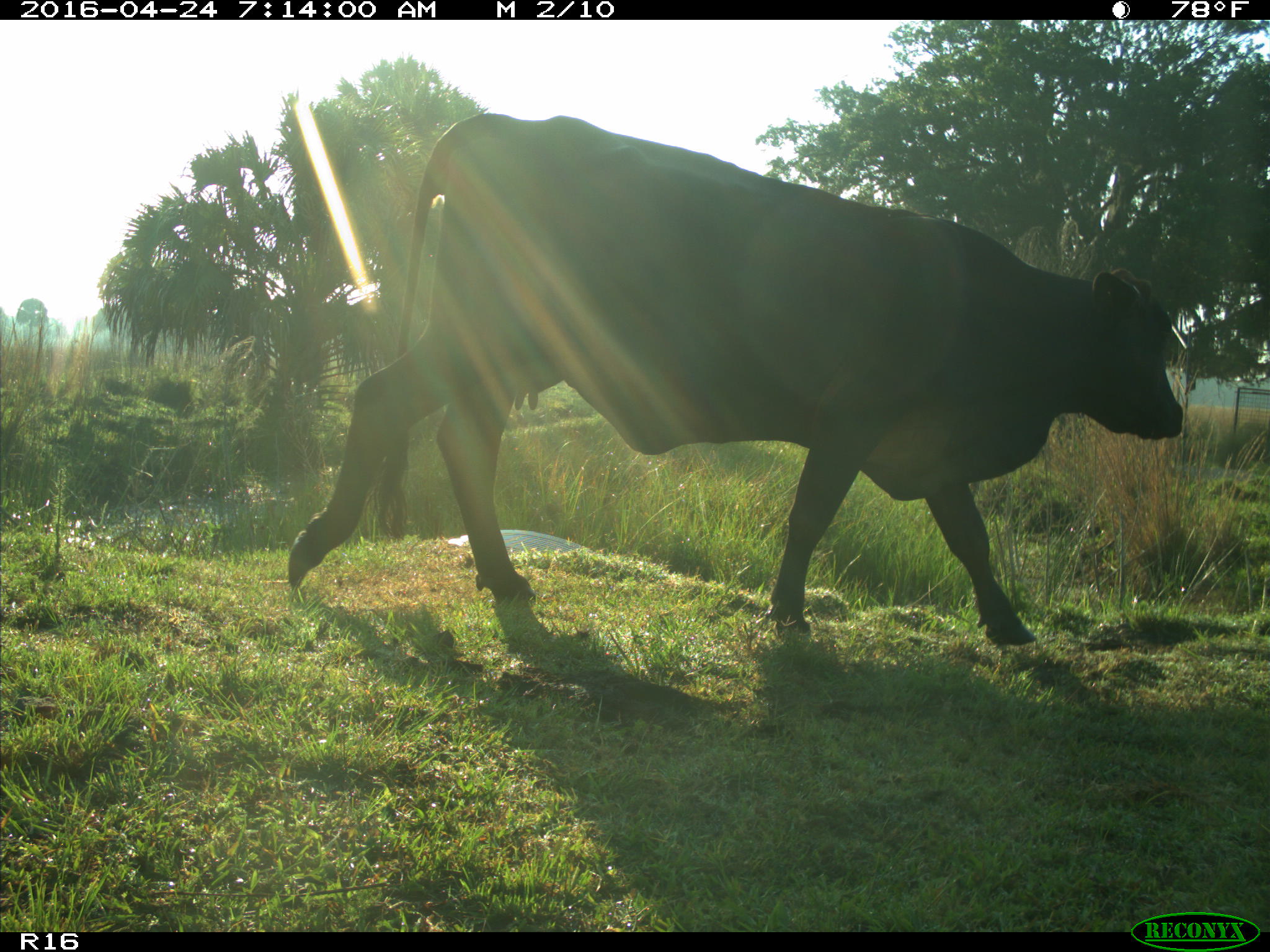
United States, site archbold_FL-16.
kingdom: Animalia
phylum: Chordata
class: Mammalia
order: Artiodactyla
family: Bovidae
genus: Bos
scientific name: Bos taurus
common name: domestic cow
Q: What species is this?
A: Bos taurus (domestic cow).